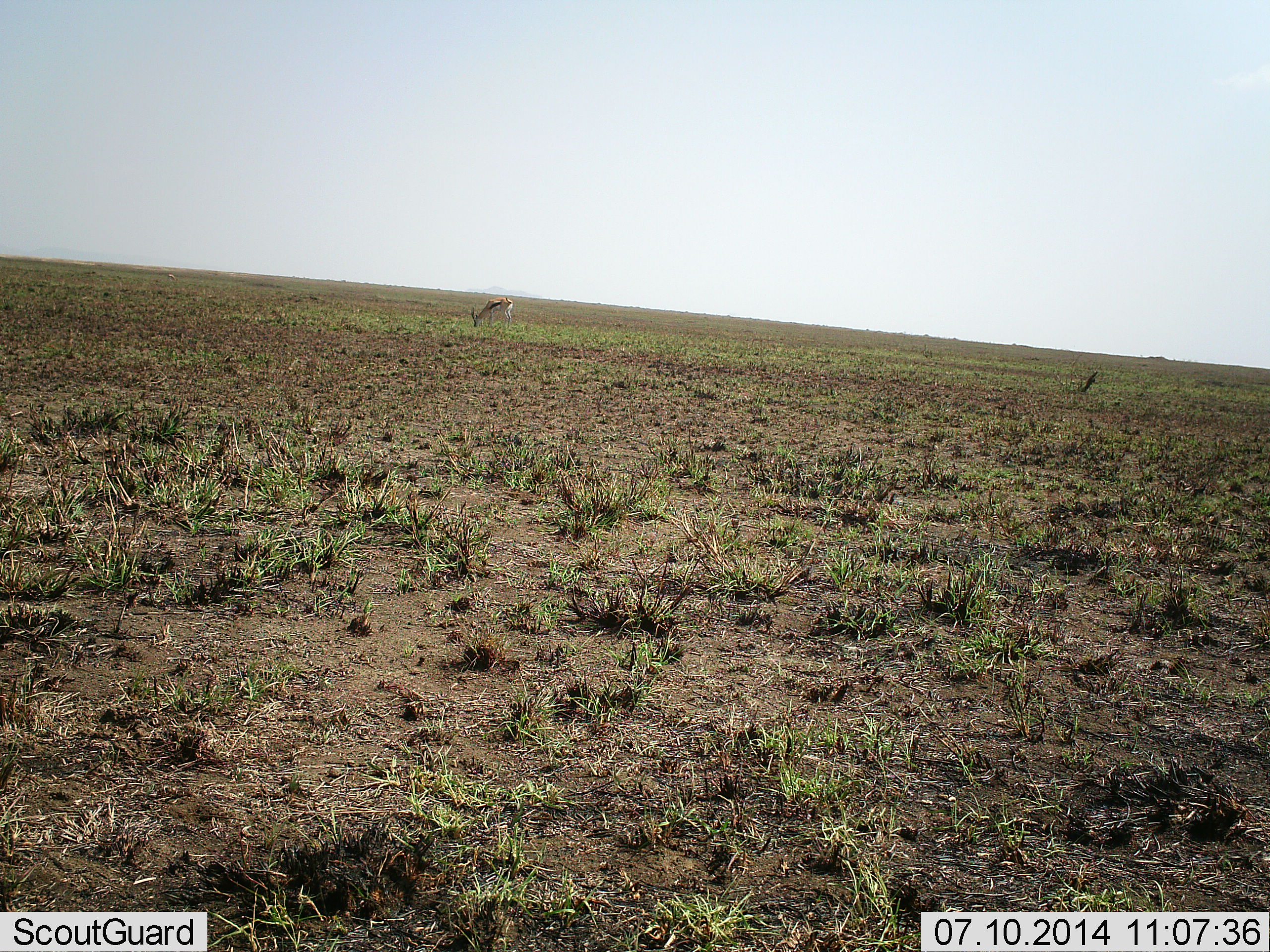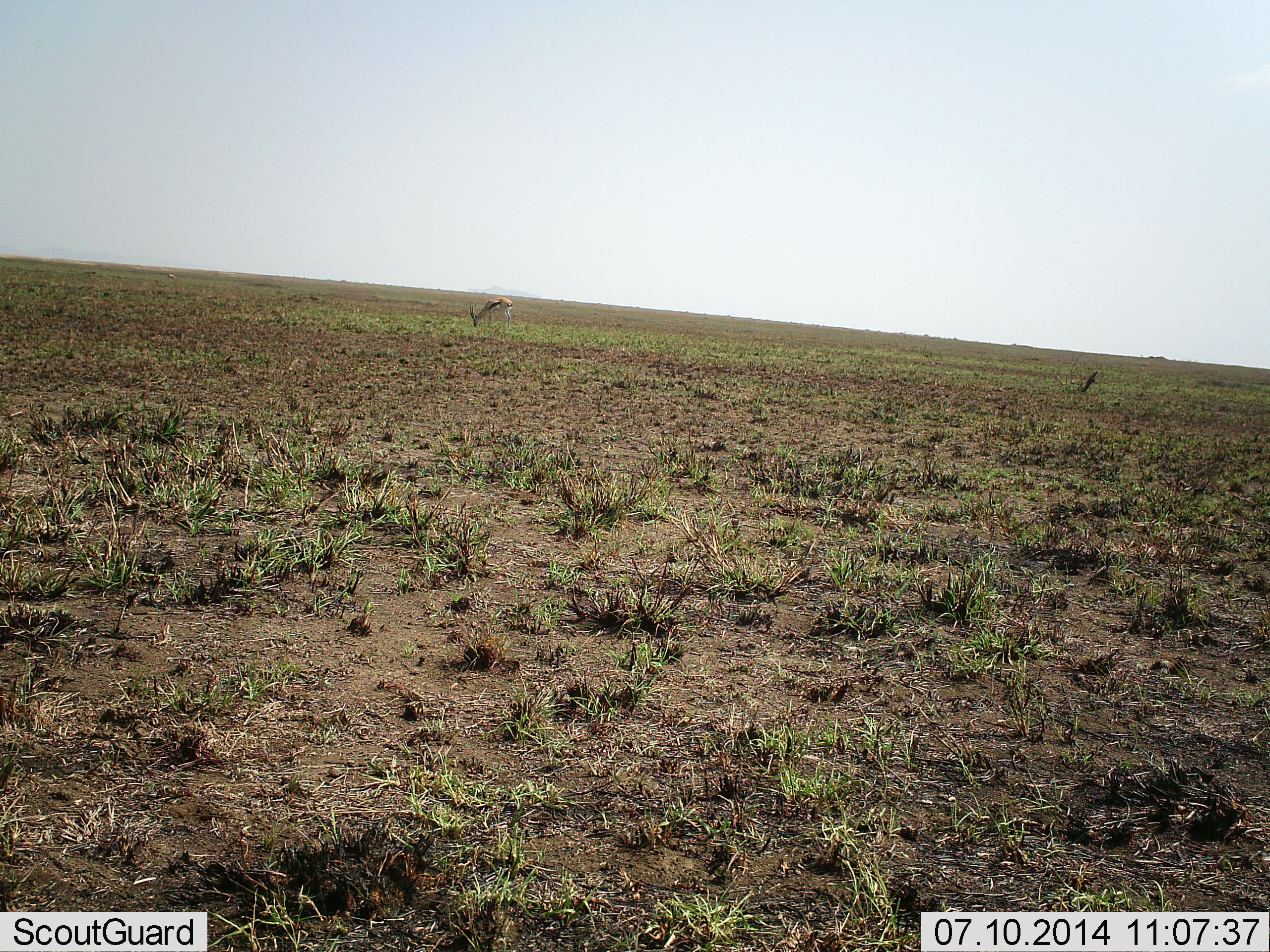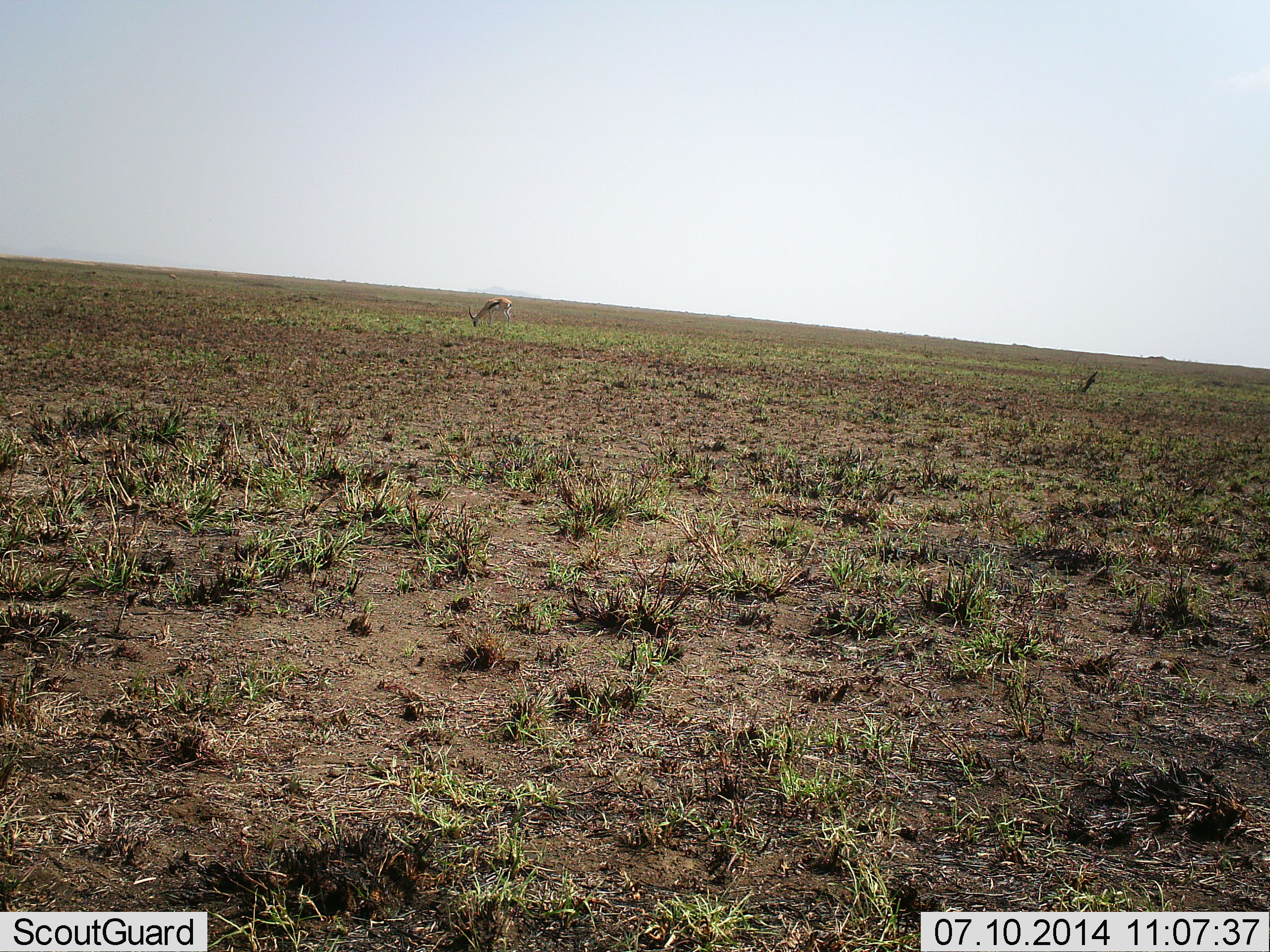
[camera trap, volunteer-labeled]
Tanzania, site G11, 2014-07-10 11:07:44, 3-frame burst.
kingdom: Animalia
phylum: Chordata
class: Mammalia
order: Artiodactyla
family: Bovidae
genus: Eudorcas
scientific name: Eudorcas thomsonii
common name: thomson's gazelle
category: gazellethomsons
Gazellethomsons (thomson's gazelle) (Eudorcas thomsonii), count 1. Behavior (volunteer vote fractions): standing 20%, resting 0%, moving 0%, interacting 0%. Young present (vote fraction): 0%. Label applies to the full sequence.